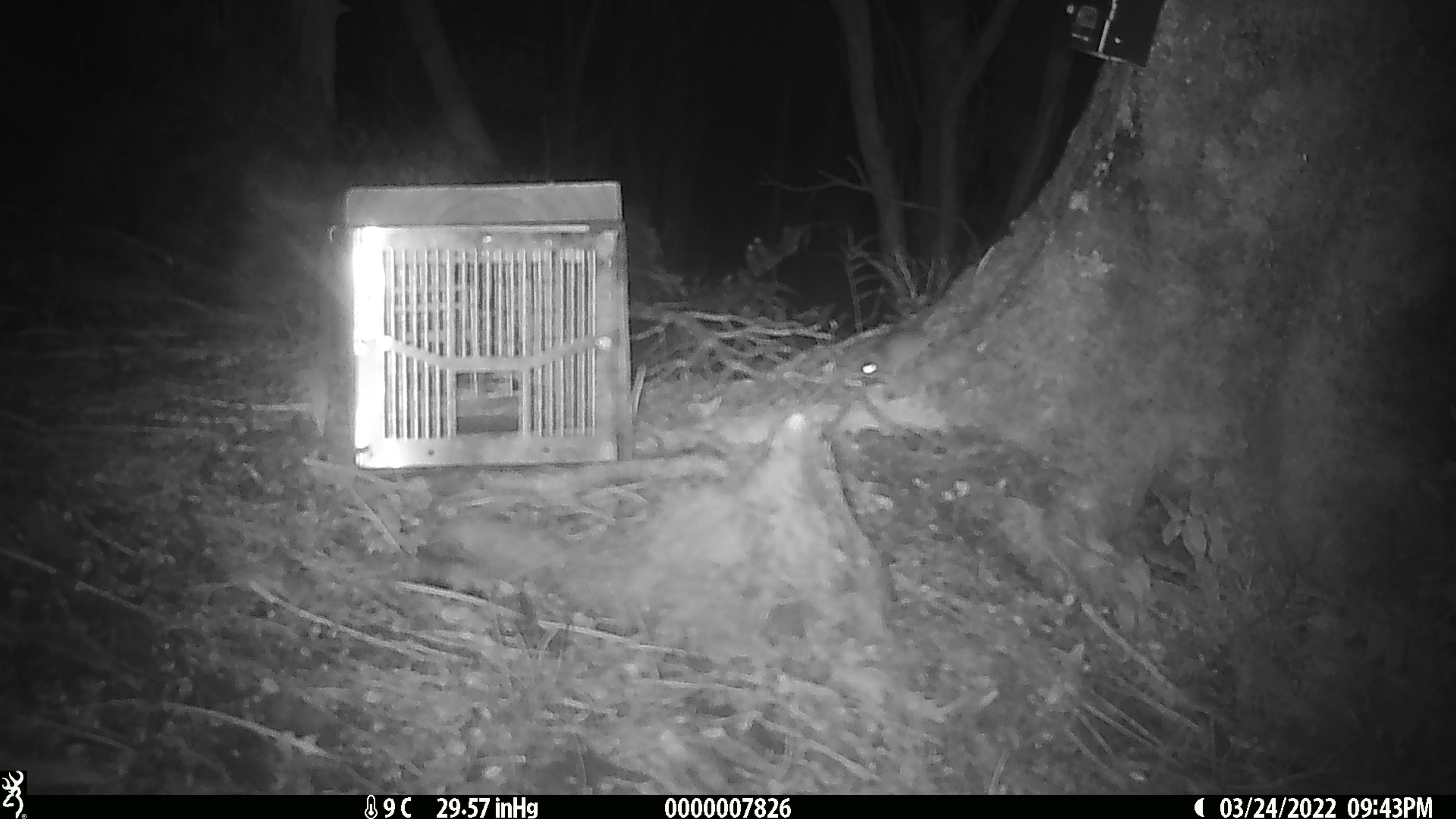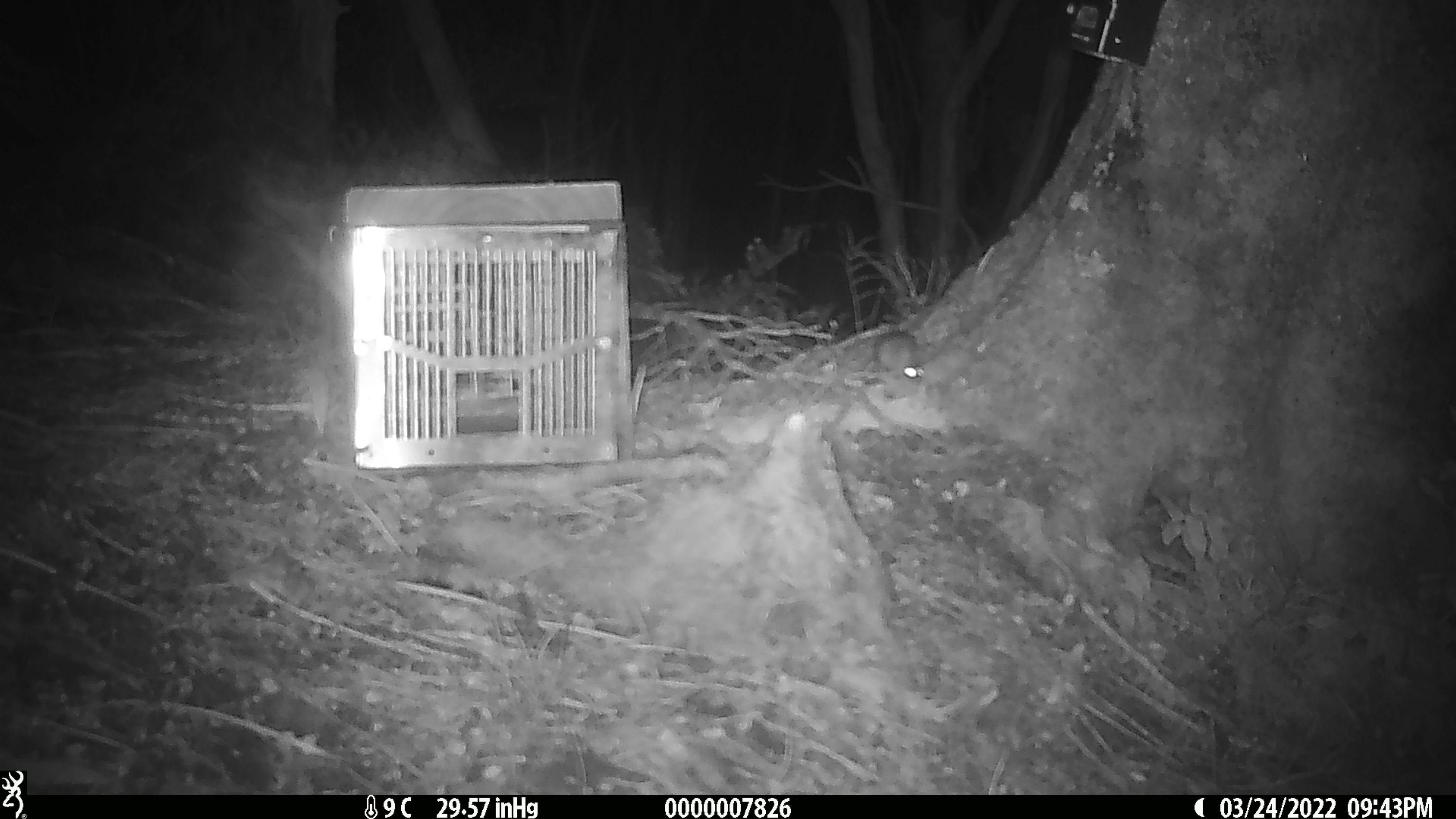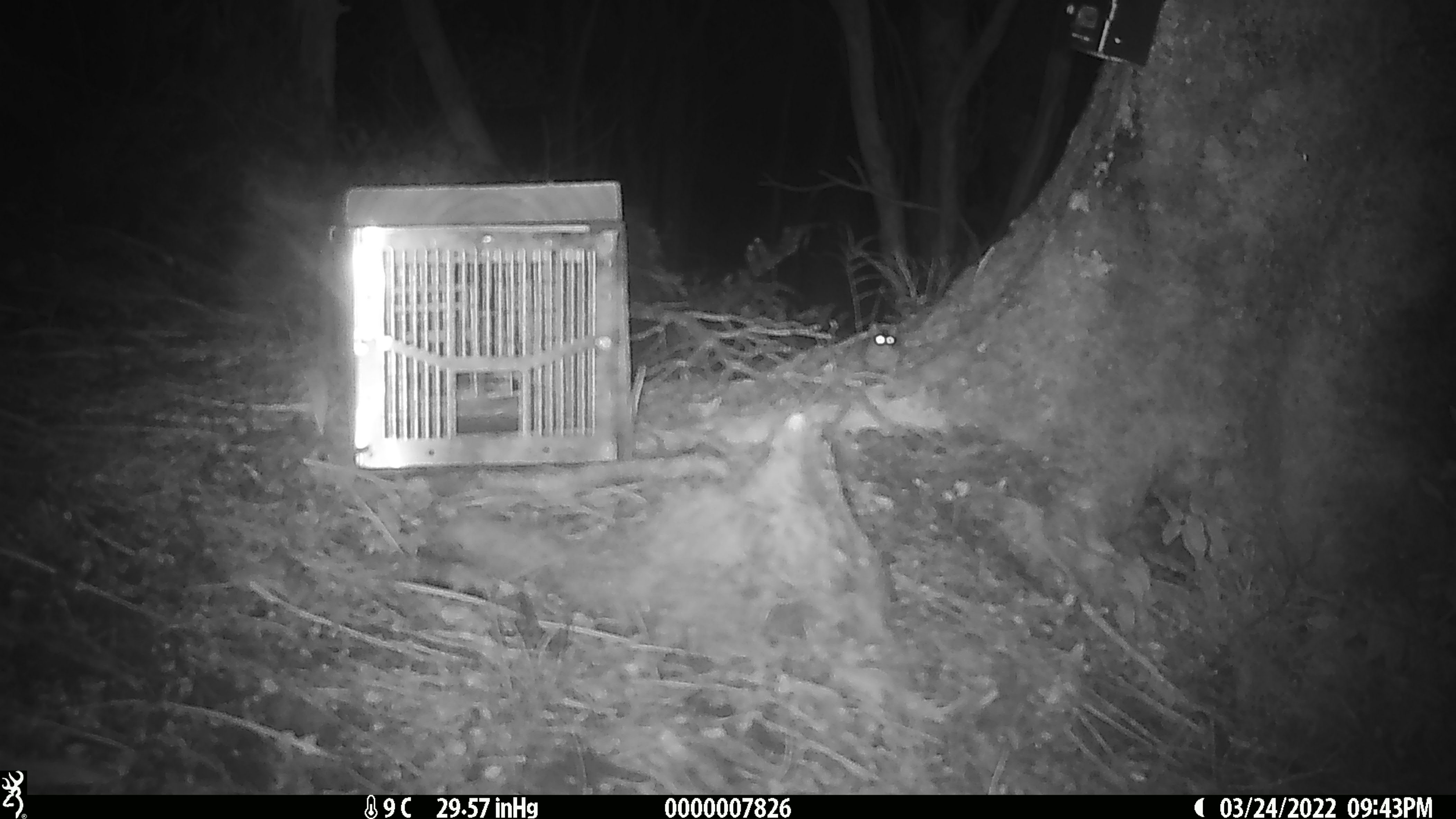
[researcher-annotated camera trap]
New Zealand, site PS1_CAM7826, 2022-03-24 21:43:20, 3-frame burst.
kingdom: Animalia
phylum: Chordata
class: Mammalia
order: Rodentia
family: Muridae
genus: Mus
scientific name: Mus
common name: mouse